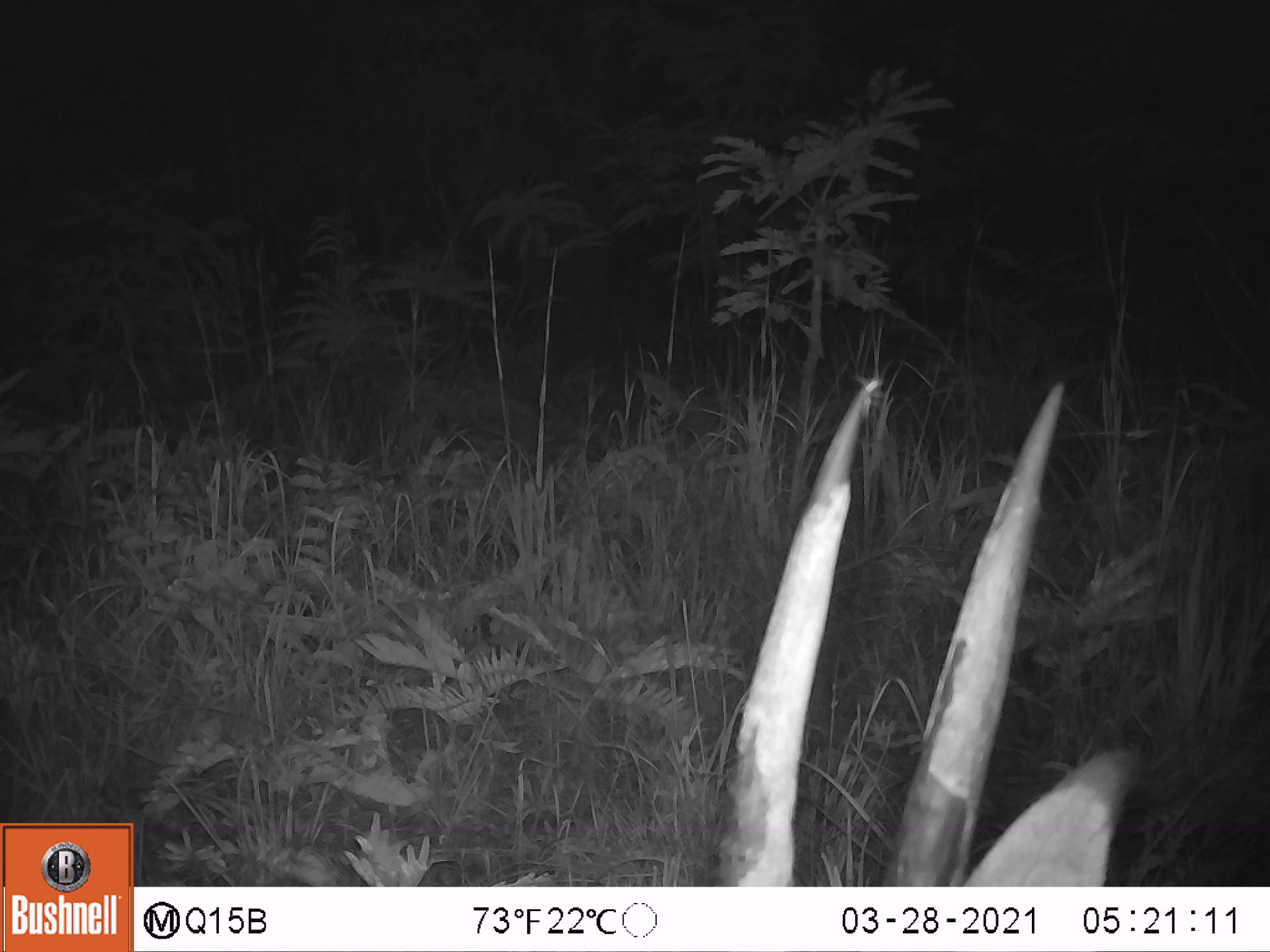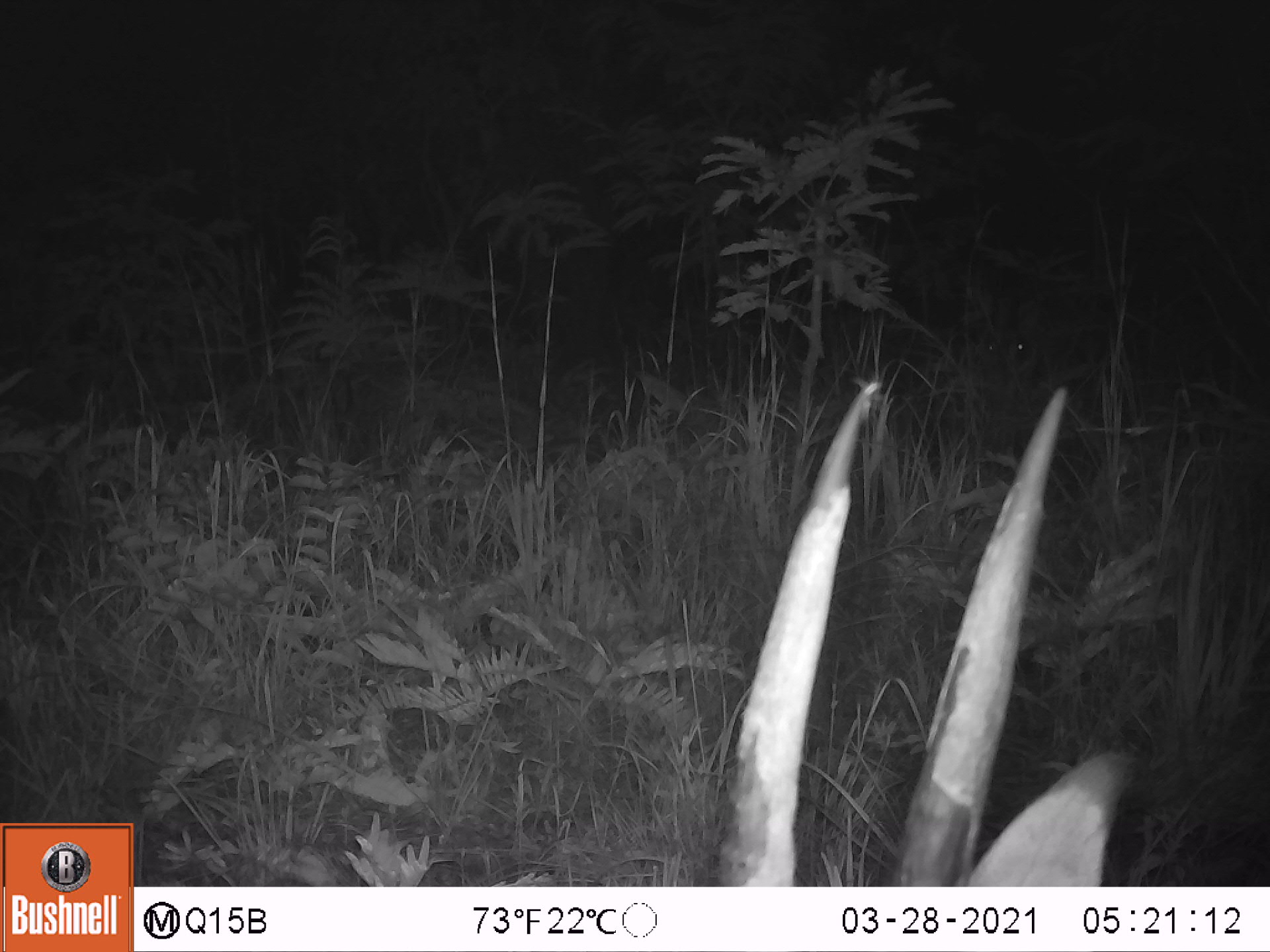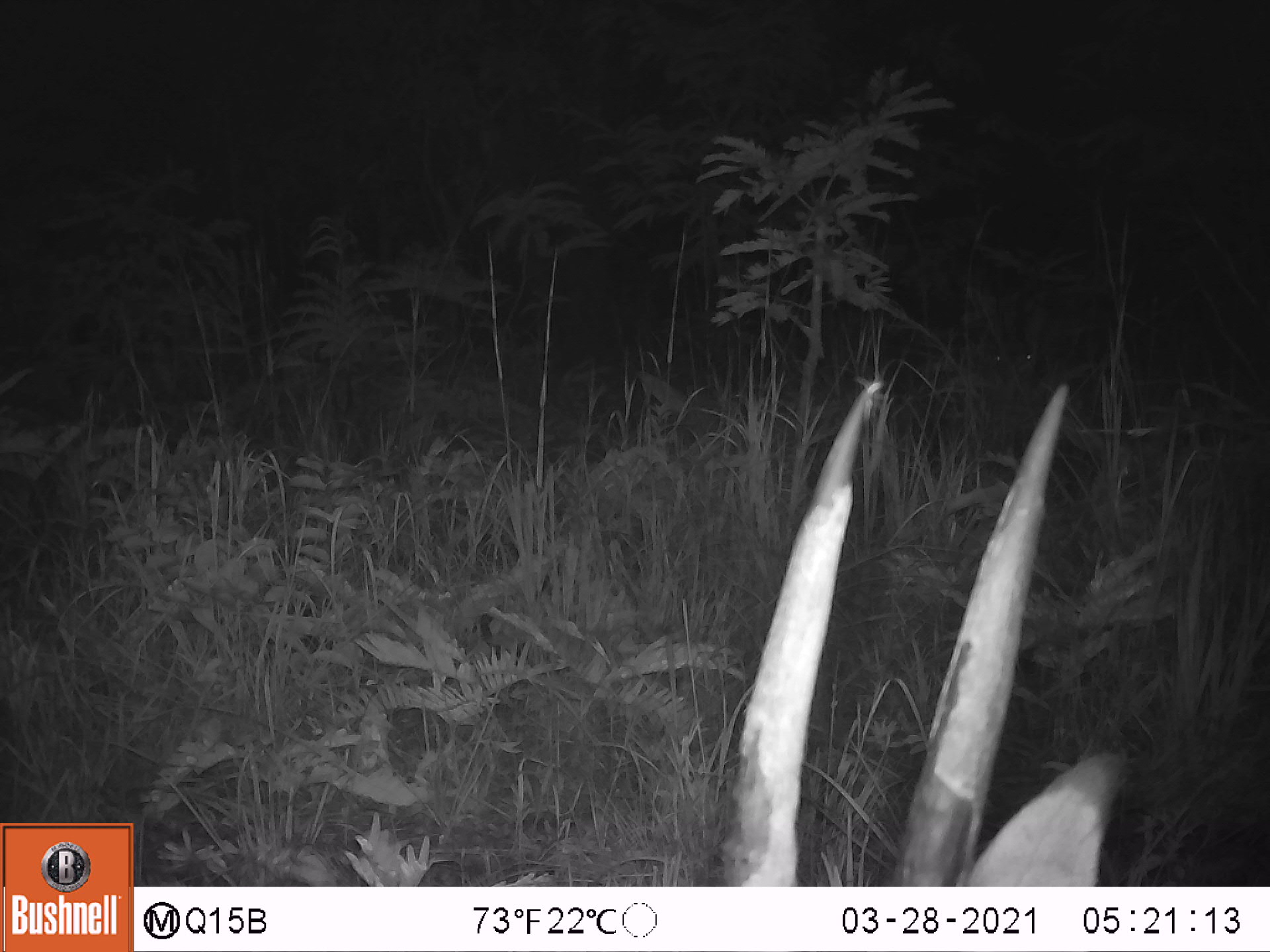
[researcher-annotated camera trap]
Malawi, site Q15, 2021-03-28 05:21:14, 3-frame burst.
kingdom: Animalia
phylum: Chordata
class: Mammalia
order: Artiodactyla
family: Bovidae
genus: Hippotragus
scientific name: Hippotragus niger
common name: sable antelope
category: sable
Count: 4.